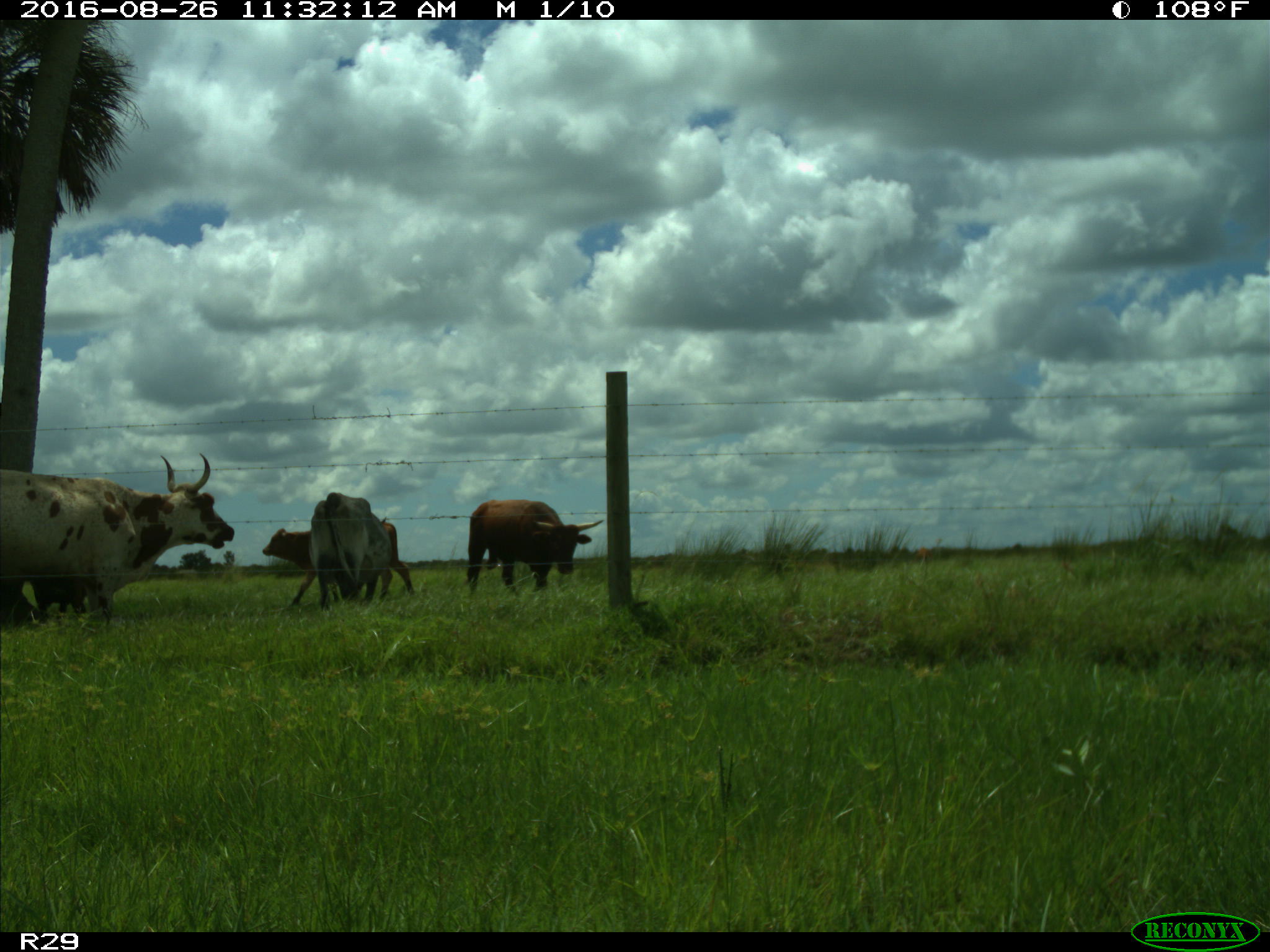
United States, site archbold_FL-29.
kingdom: Animalia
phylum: Chordata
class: Mammalia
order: Artiodactyla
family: Bovidae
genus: Bos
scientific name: Bos taurus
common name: domestic cow